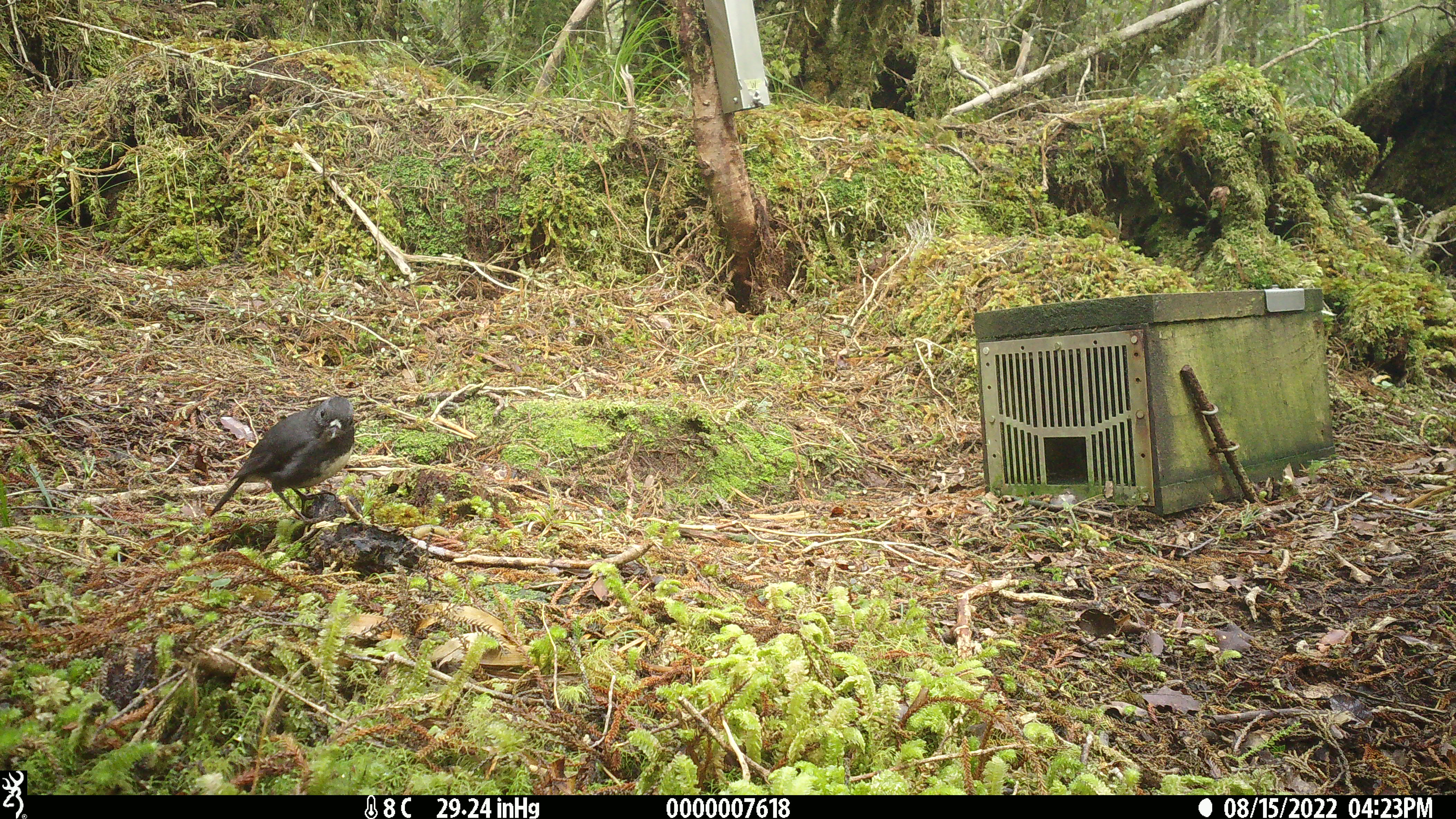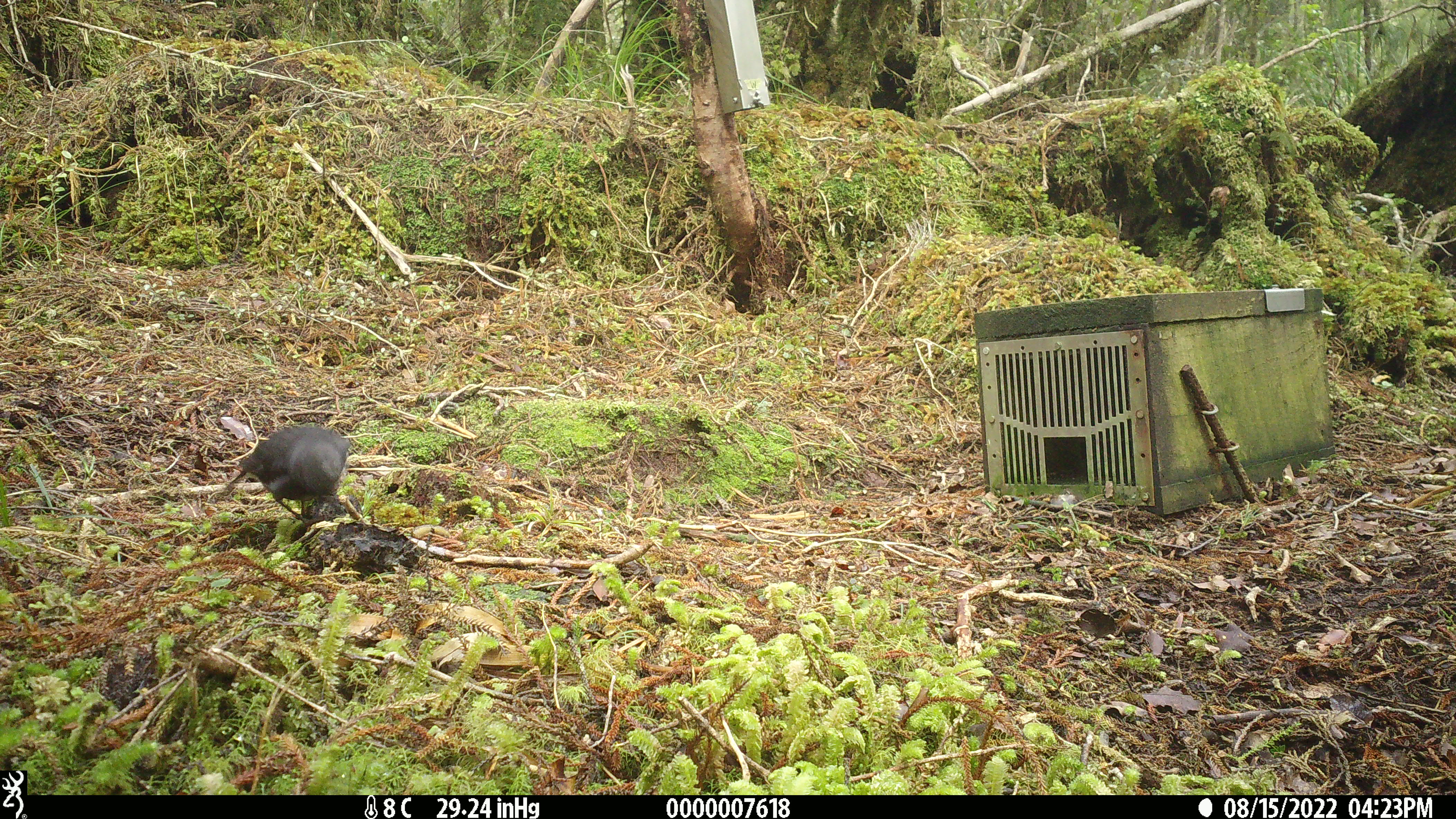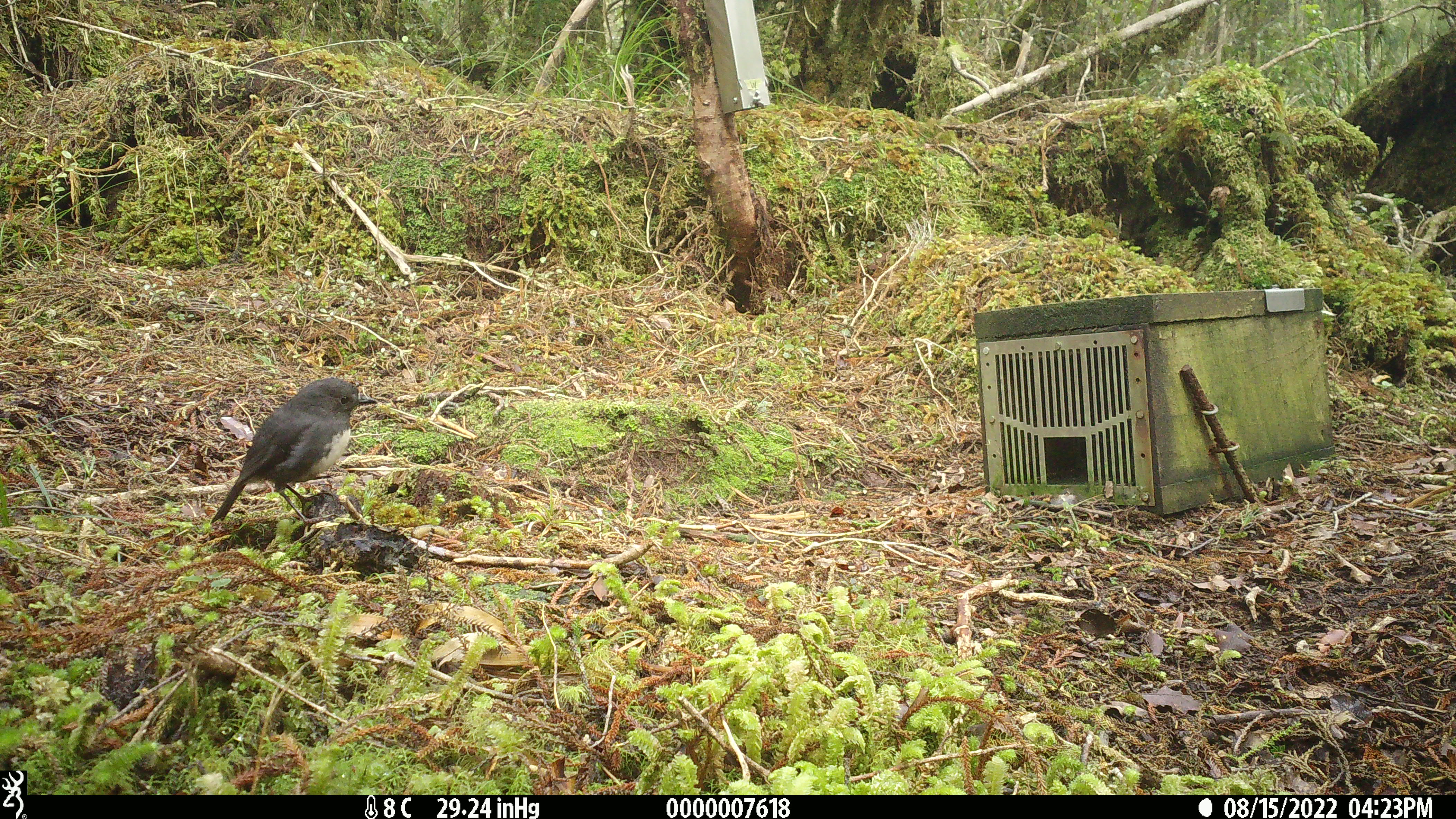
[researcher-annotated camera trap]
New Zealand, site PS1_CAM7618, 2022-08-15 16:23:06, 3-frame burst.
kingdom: Animalia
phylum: Chordata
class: Aves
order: Passeriformes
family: Petroicidae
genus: Petroica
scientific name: Petroica australis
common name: new zealand robin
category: robin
Robin (new zealand robin) (Petroica australis).